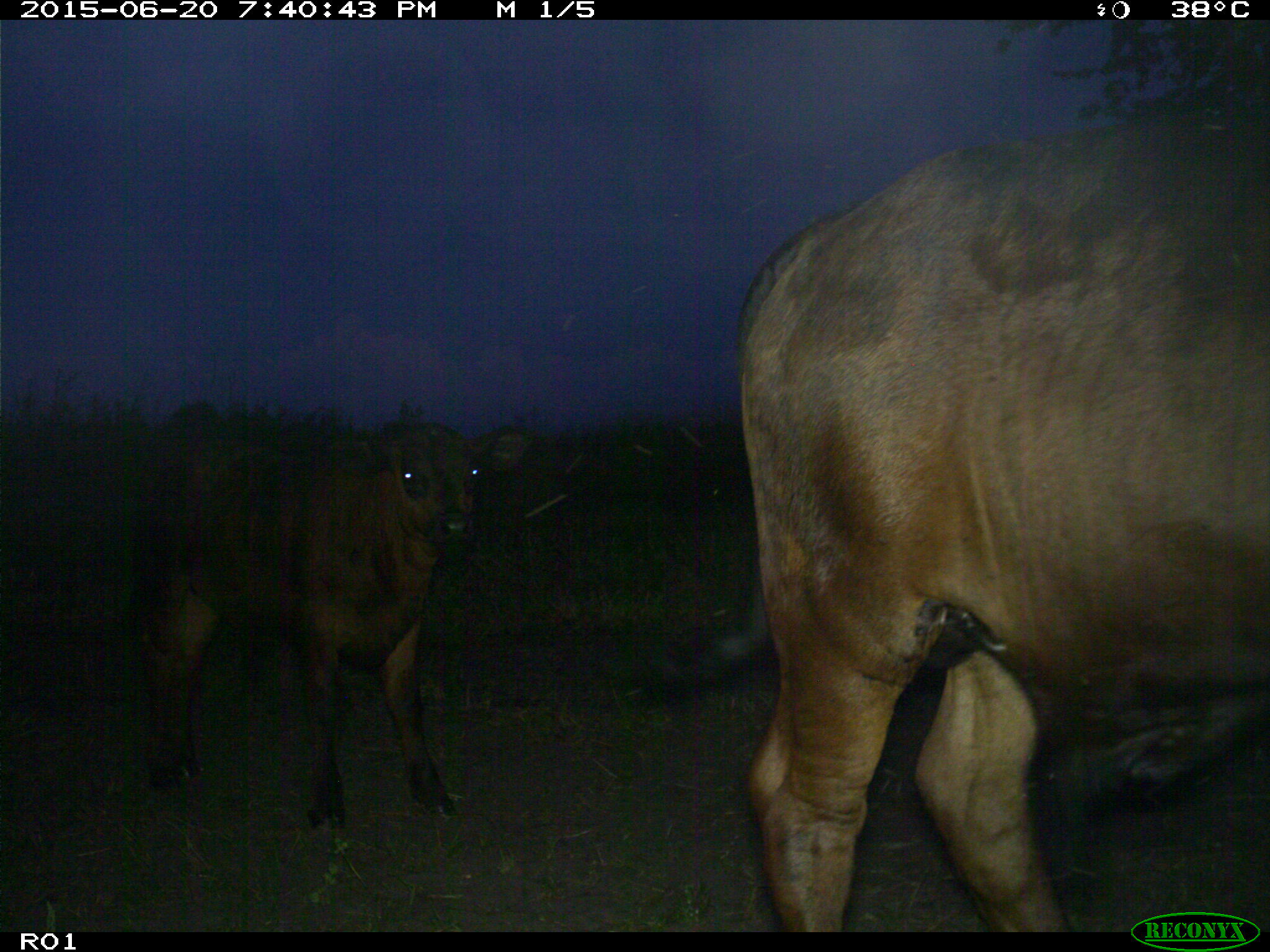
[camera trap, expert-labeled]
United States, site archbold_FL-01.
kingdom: Animalia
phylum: Chordata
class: Mammalia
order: Artiodactyla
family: Bovidae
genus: Bos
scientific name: Bos taurus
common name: domestic cow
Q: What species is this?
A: Bos taurus (domestic cow).